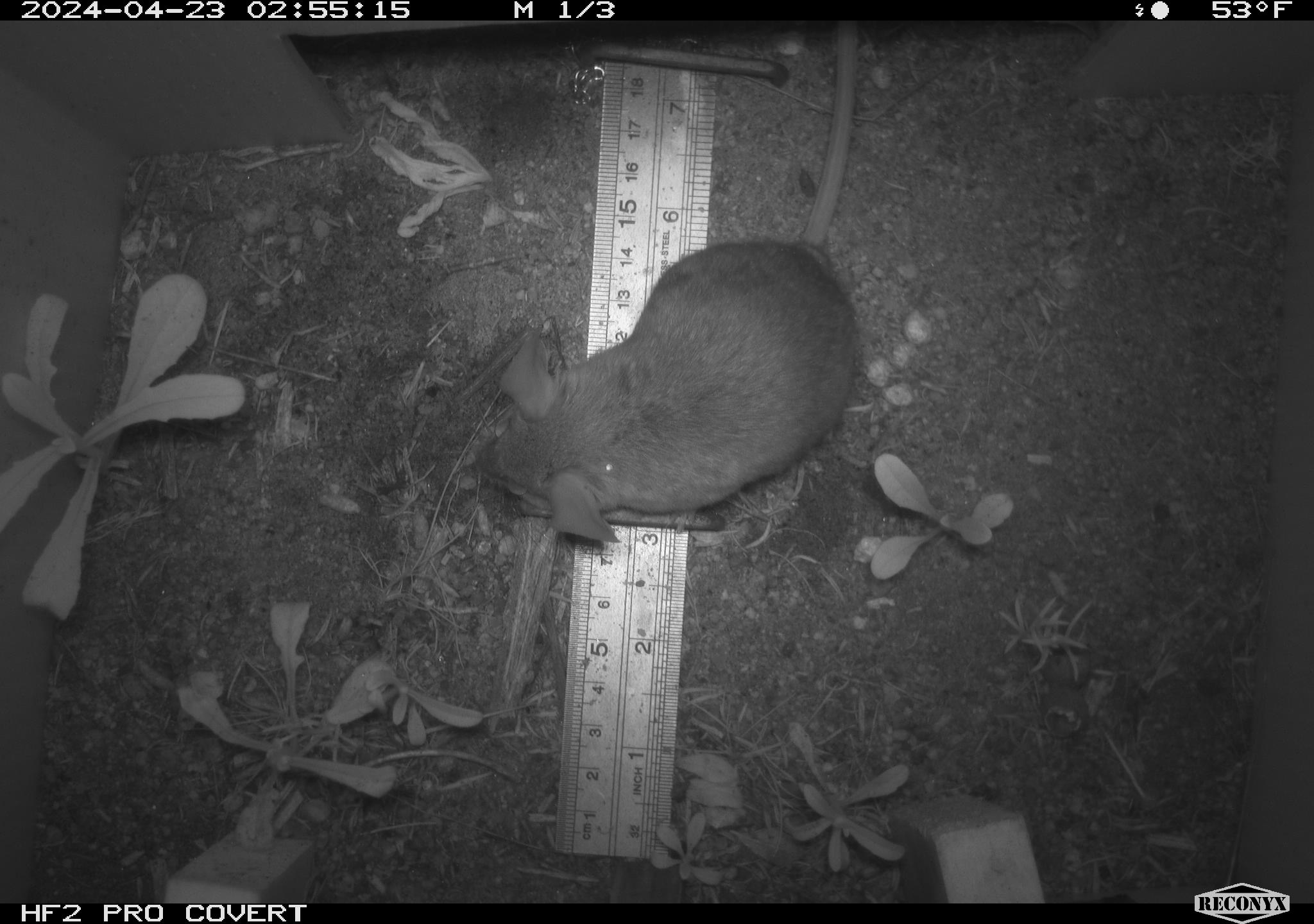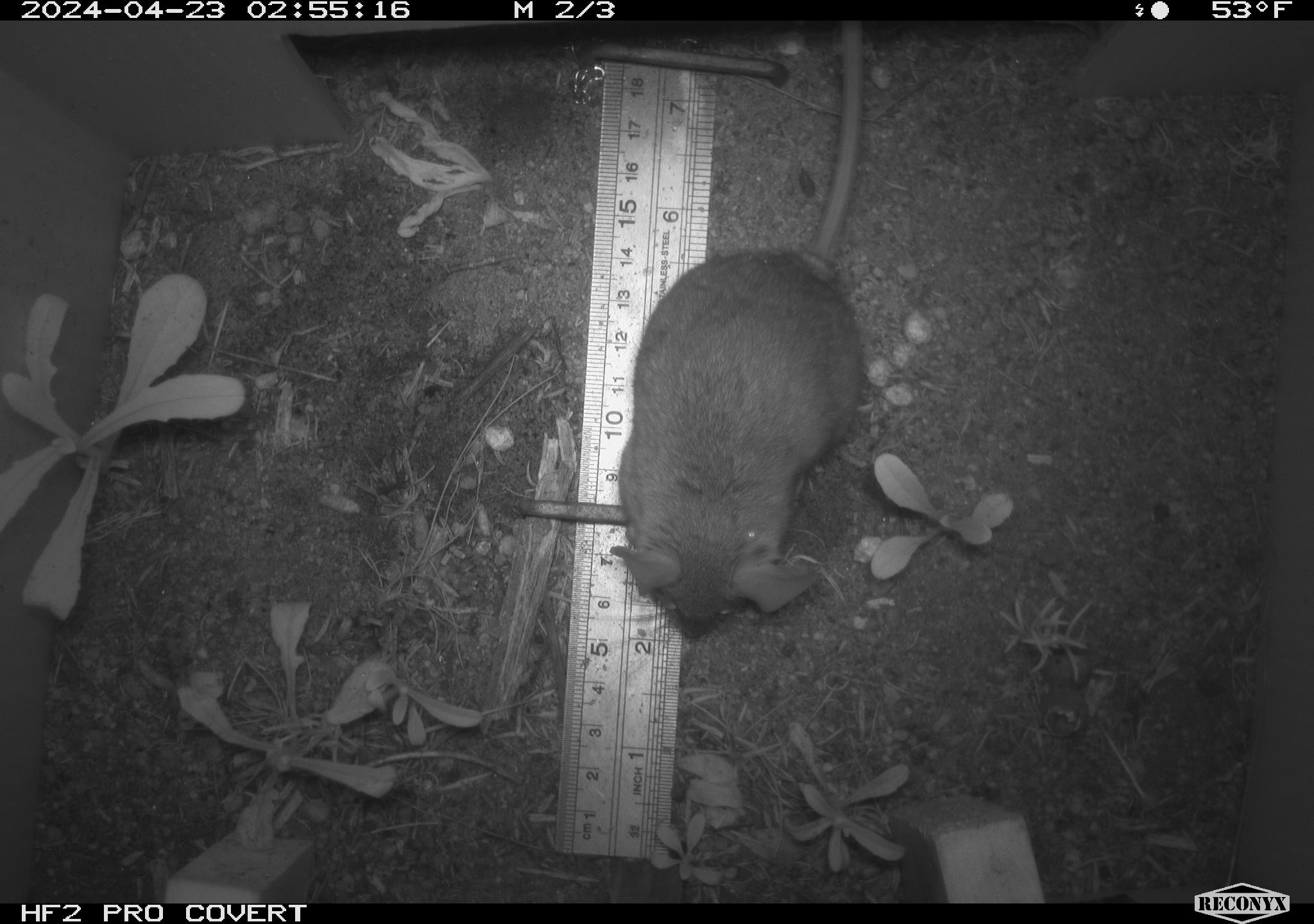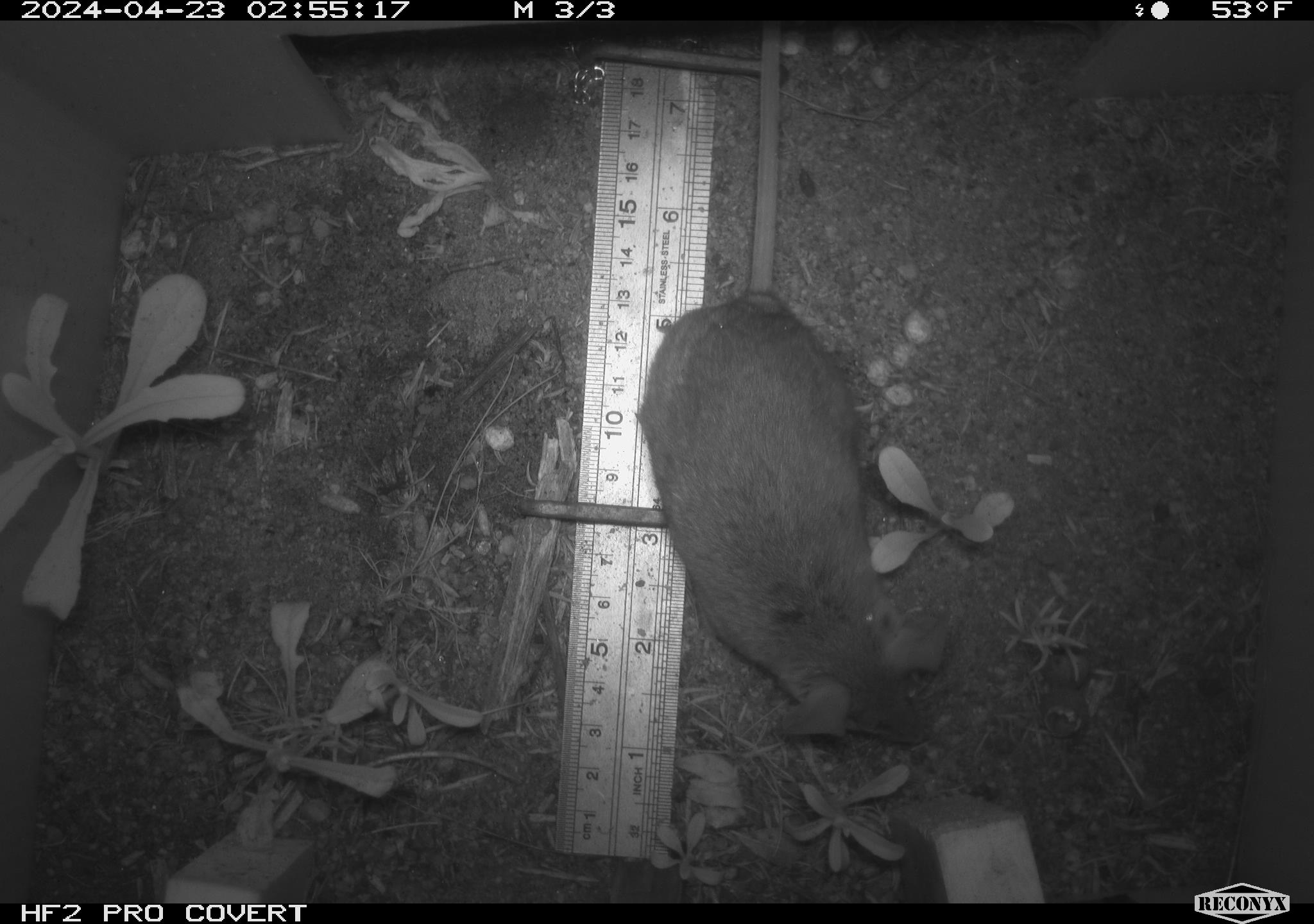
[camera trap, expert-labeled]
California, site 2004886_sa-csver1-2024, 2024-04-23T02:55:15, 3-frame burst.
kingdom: Animalia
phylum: Chordata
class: Mammalia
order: Rodentia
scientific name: Rodentia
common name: rodent